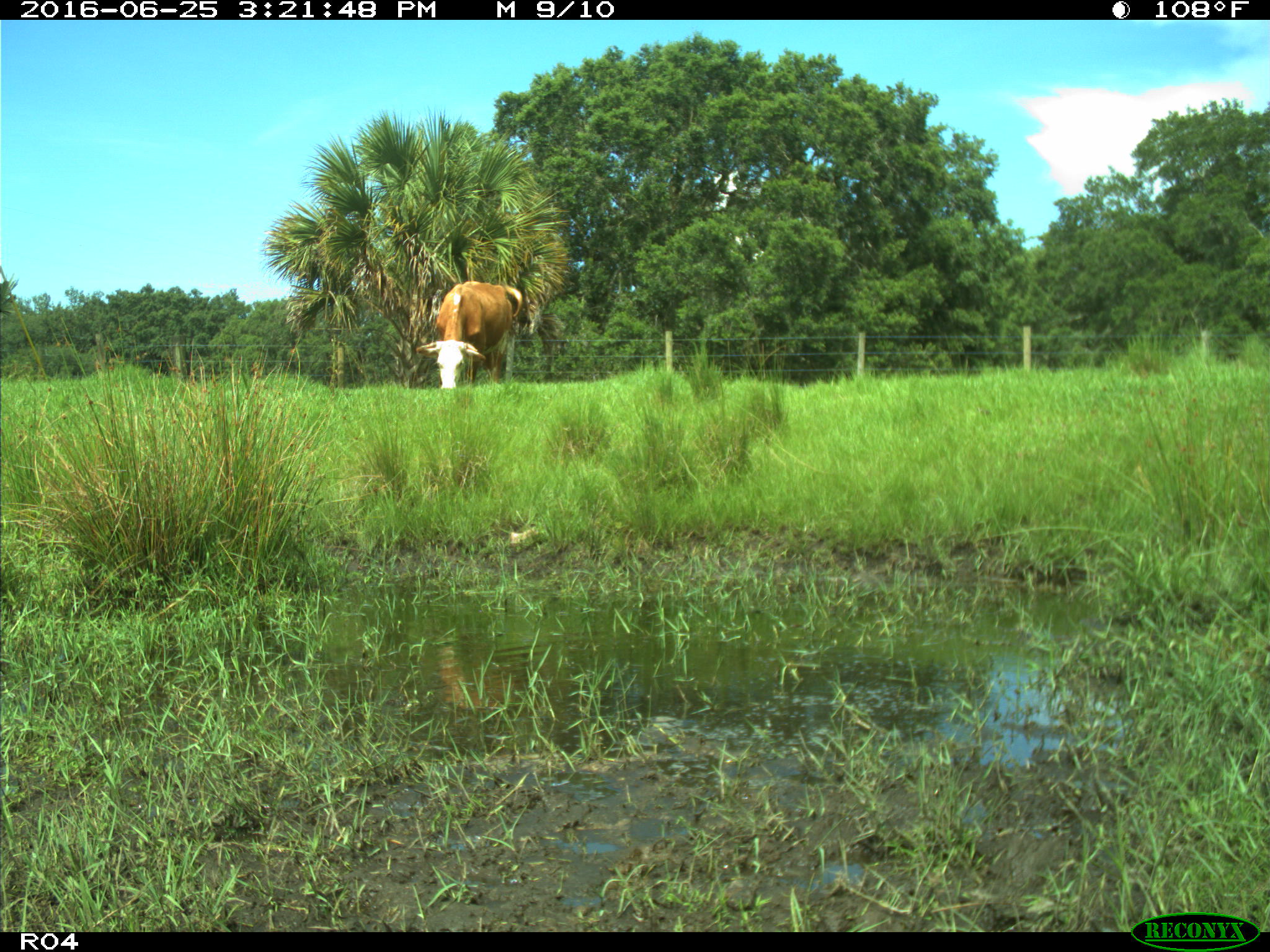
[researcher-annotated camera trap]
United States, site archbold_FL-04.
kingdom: Animalia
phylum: Chordata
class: Mammalia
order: Artiodactyla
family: Bovidae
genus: Bos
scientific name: Bos taurus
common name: domestic cow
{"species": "Bos taurus (domestic cow)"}